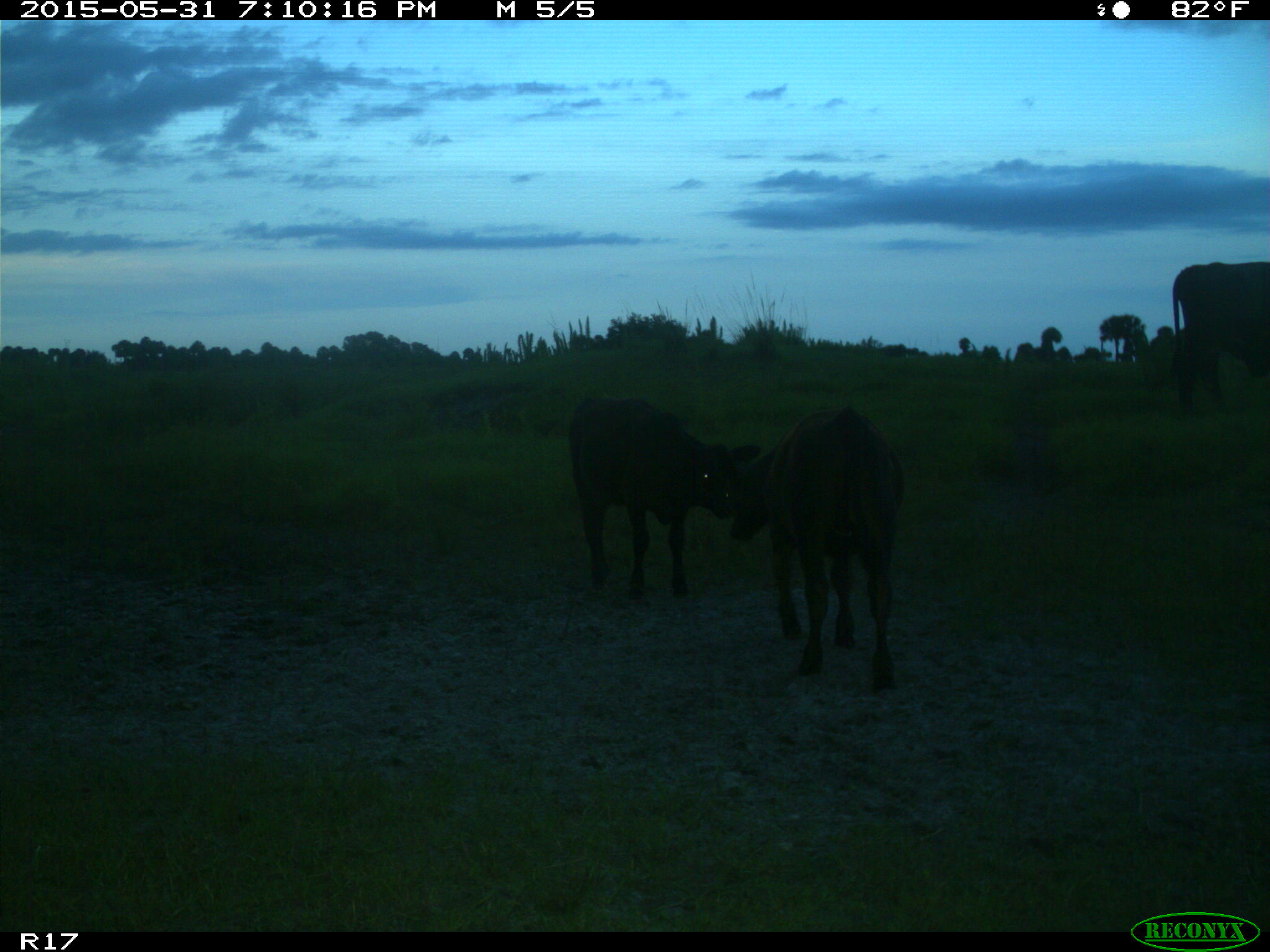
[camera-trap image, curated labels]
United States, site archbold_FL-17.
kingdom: Animalia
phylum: Chordata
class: Mammalia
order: Artiodactyla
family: Bovidae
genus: Bos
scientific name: Bos taurus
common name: domestic cow